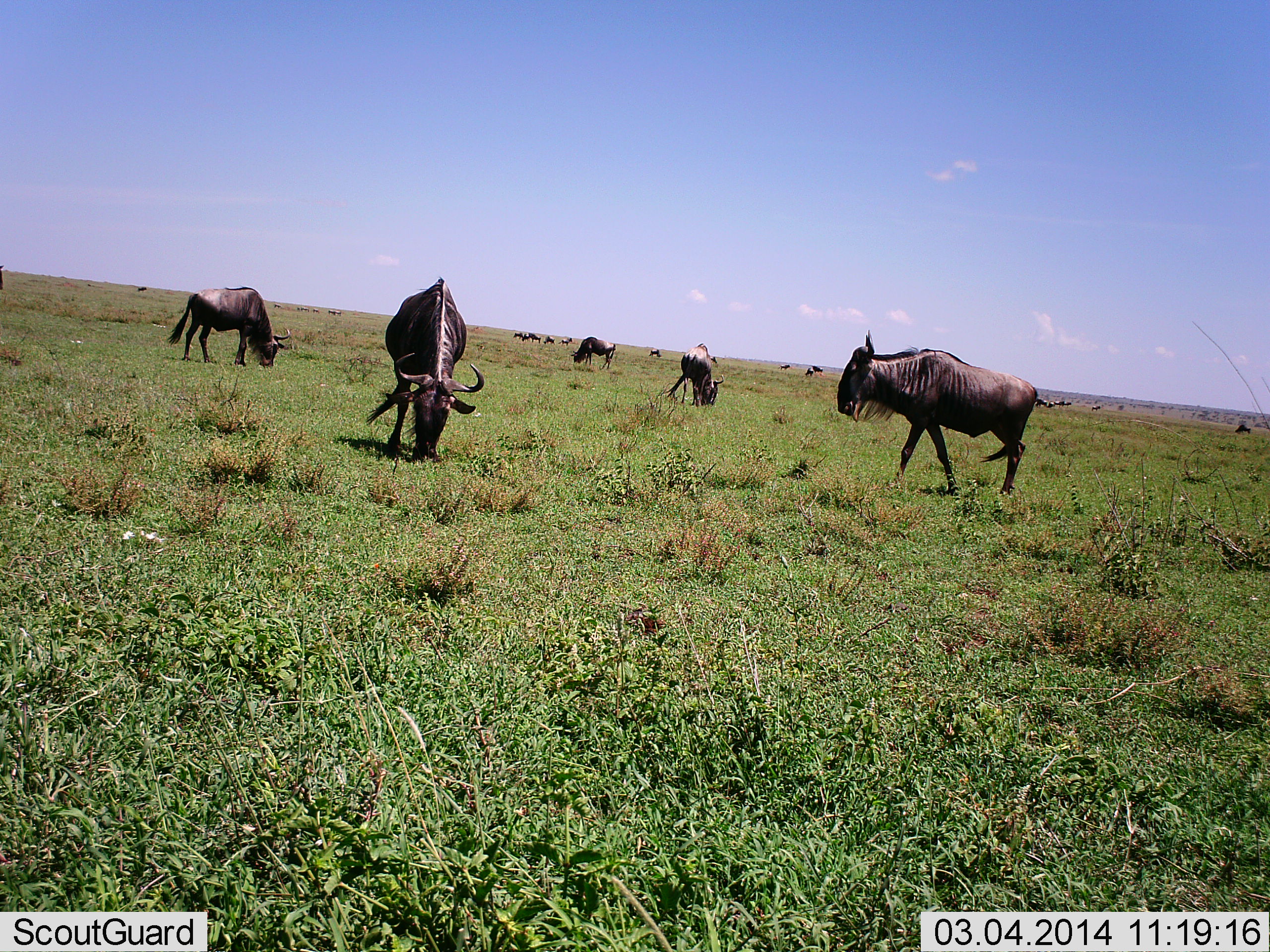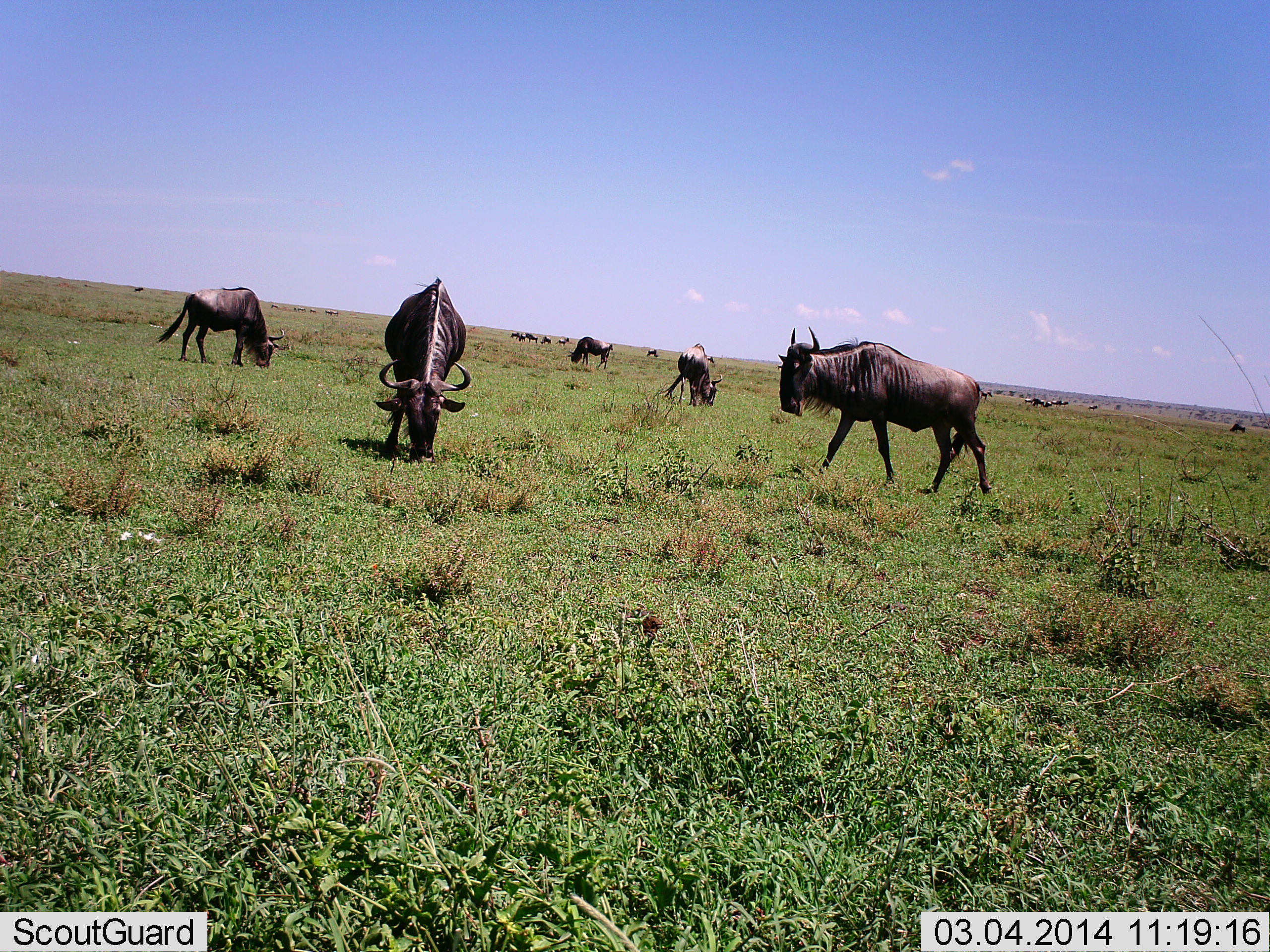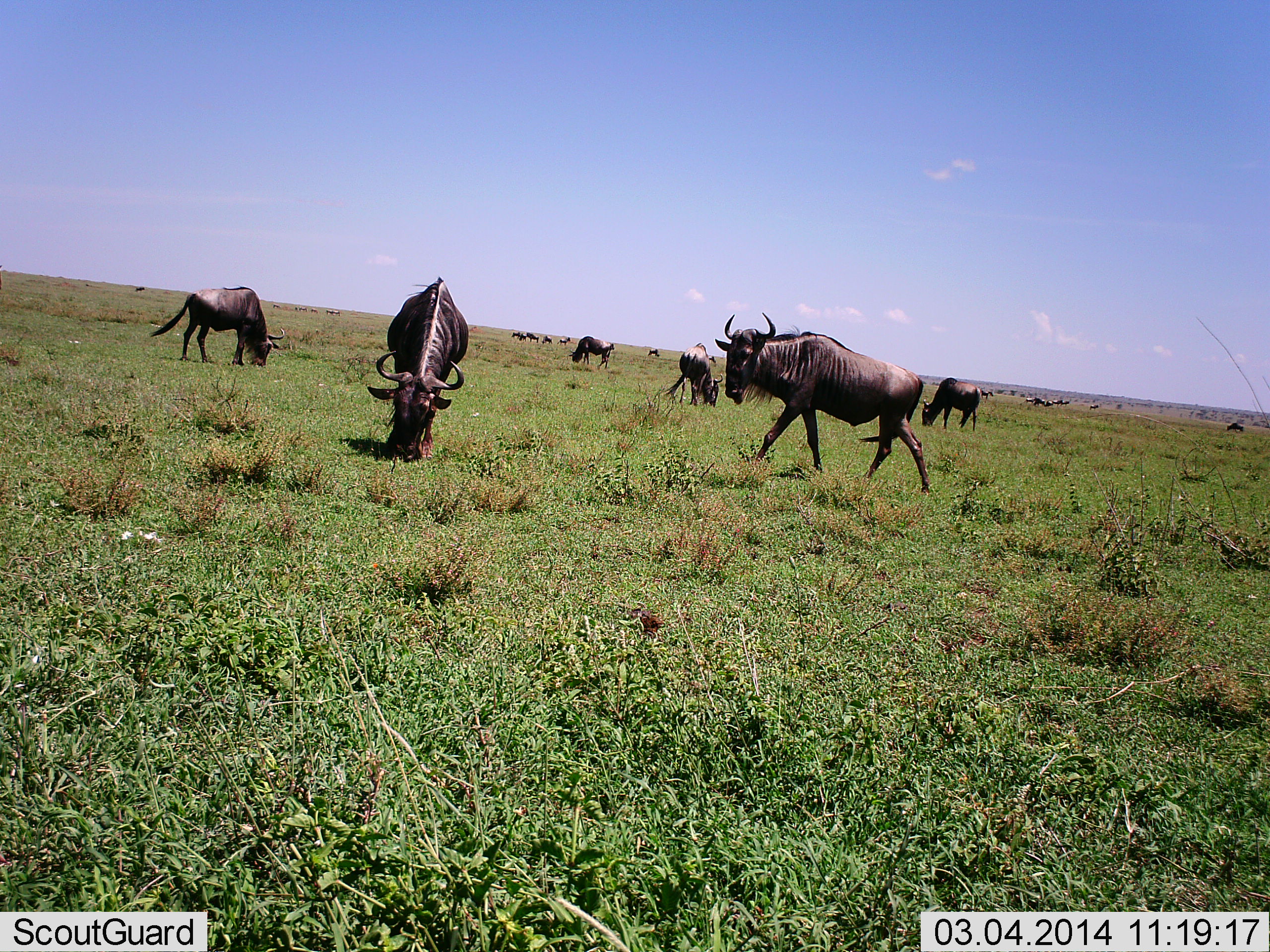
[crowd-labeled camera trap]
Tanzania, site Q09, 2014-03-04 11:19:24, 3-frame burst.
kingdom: Animalia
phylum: Chordata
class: Mammalia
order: Artiodactyla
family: Bovidae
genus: Connochaetes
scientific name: Connochaetes taurinus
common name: blue wildebeest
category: wildebeest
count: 11-50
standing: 45%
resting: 6%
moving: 59%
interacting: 4%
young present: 0%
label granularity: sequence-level